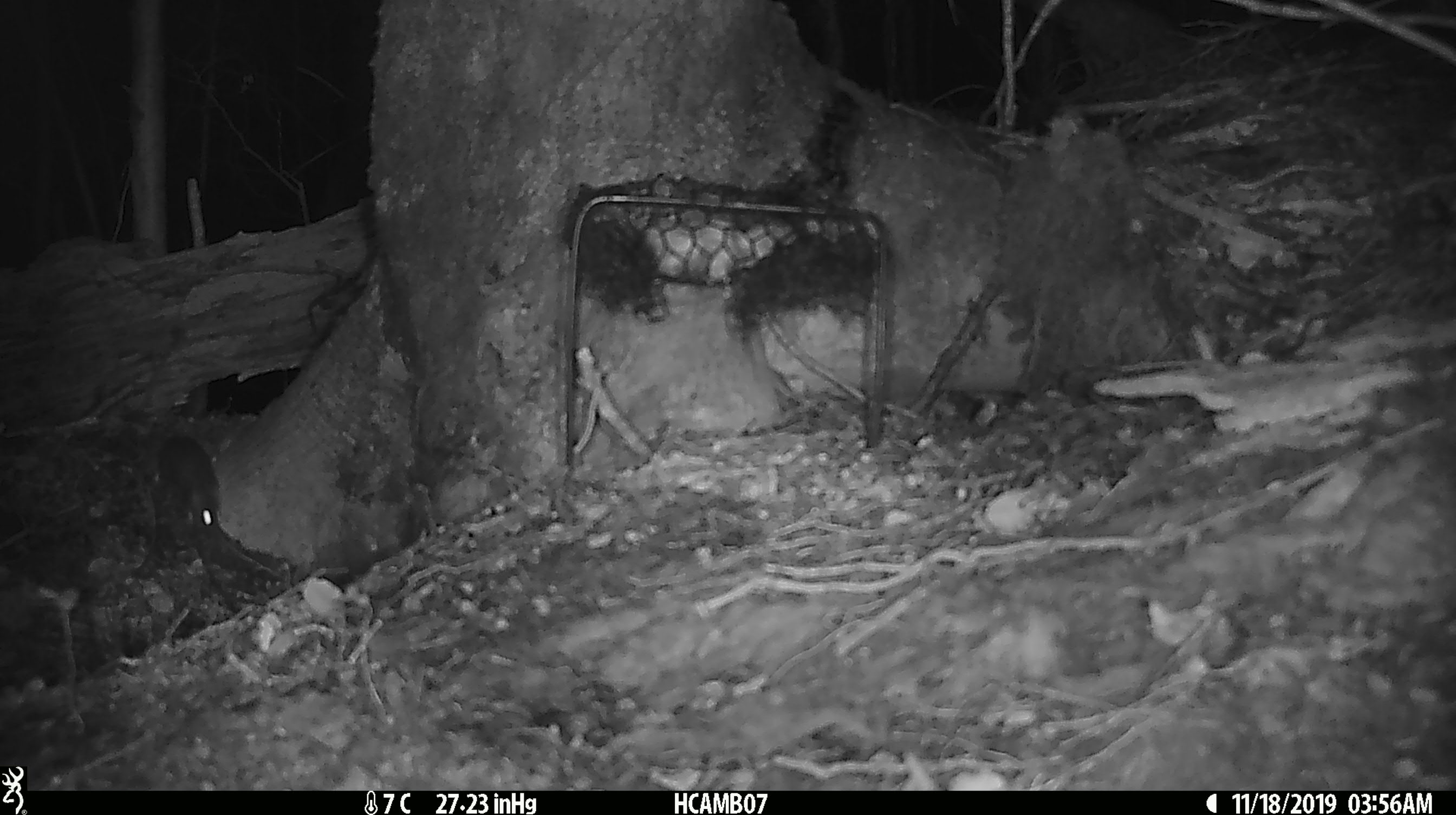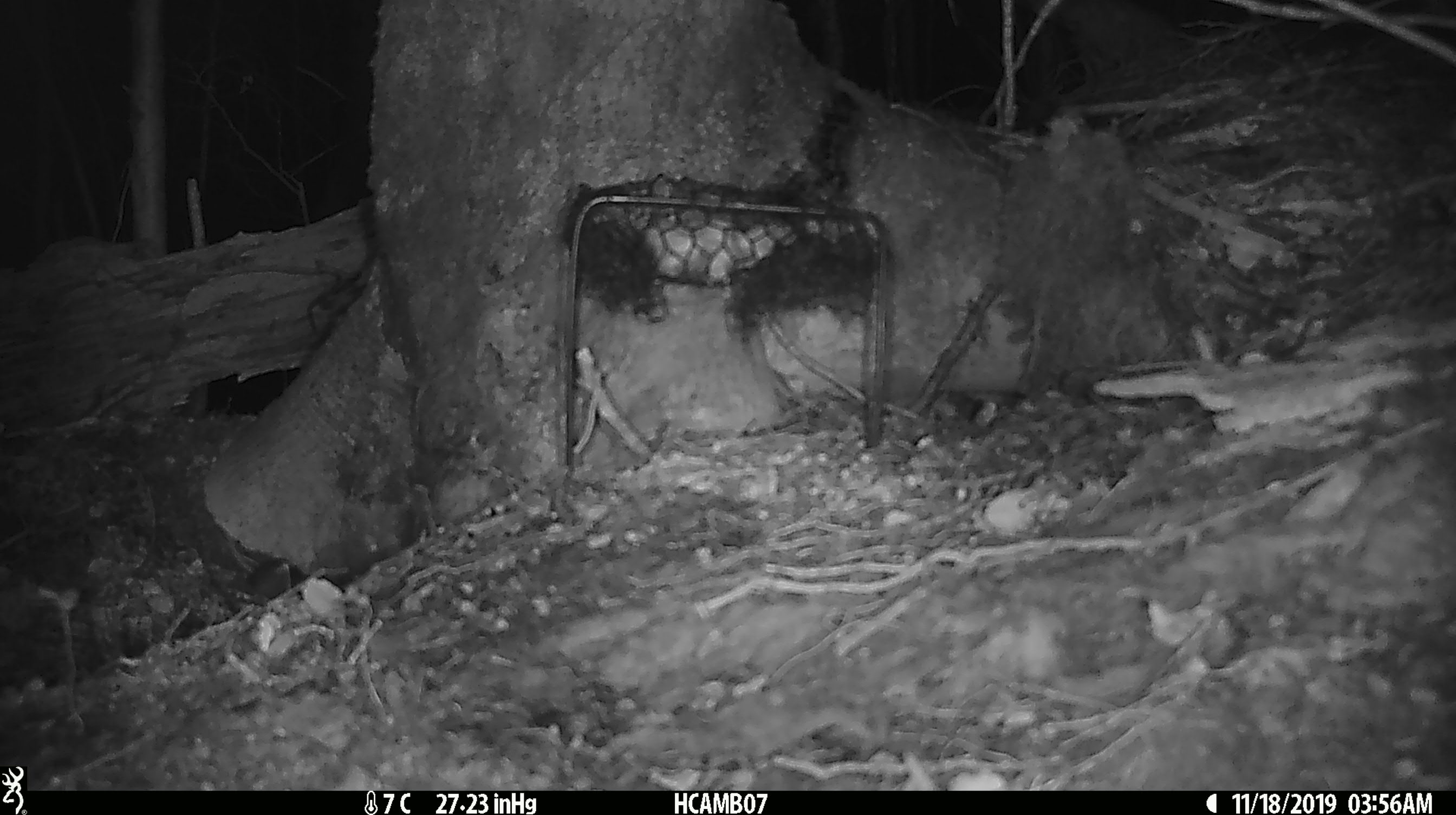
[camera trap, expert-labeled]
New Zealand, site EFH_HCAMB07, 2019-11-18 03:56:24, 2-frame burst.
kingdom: Animalia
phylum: Chordata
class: Mammalia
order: Rodentia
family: Muridae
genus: Mus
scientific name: Mus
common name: mouse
Mouse (Mus).